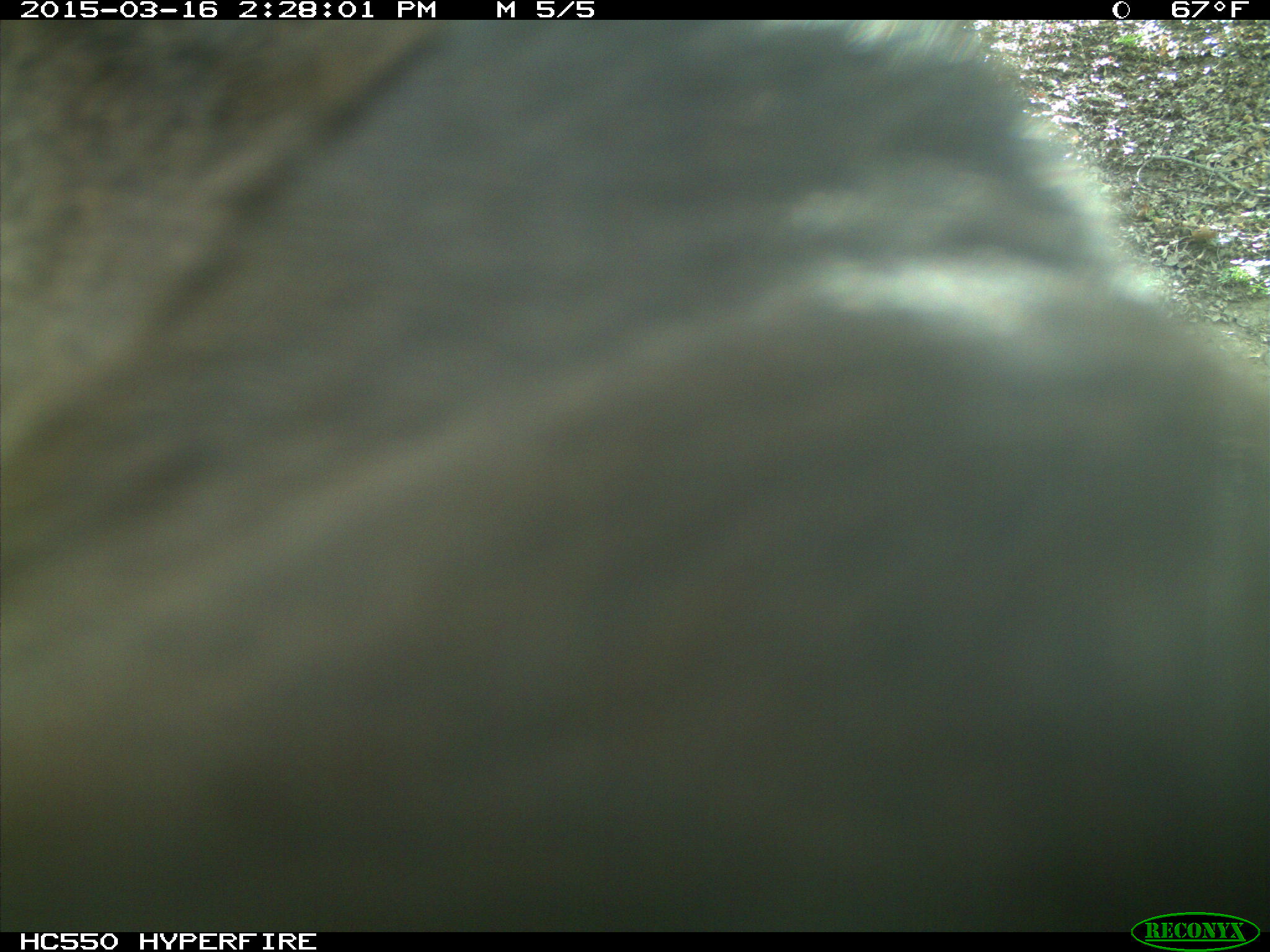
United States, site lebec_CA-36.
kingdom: Animalia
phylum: Chordata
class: Mammalia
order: Artiodactyla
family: Cervidae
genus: Cervus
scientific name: Cervus canadensis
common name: elk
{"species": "Cervus canadensis (elk)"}